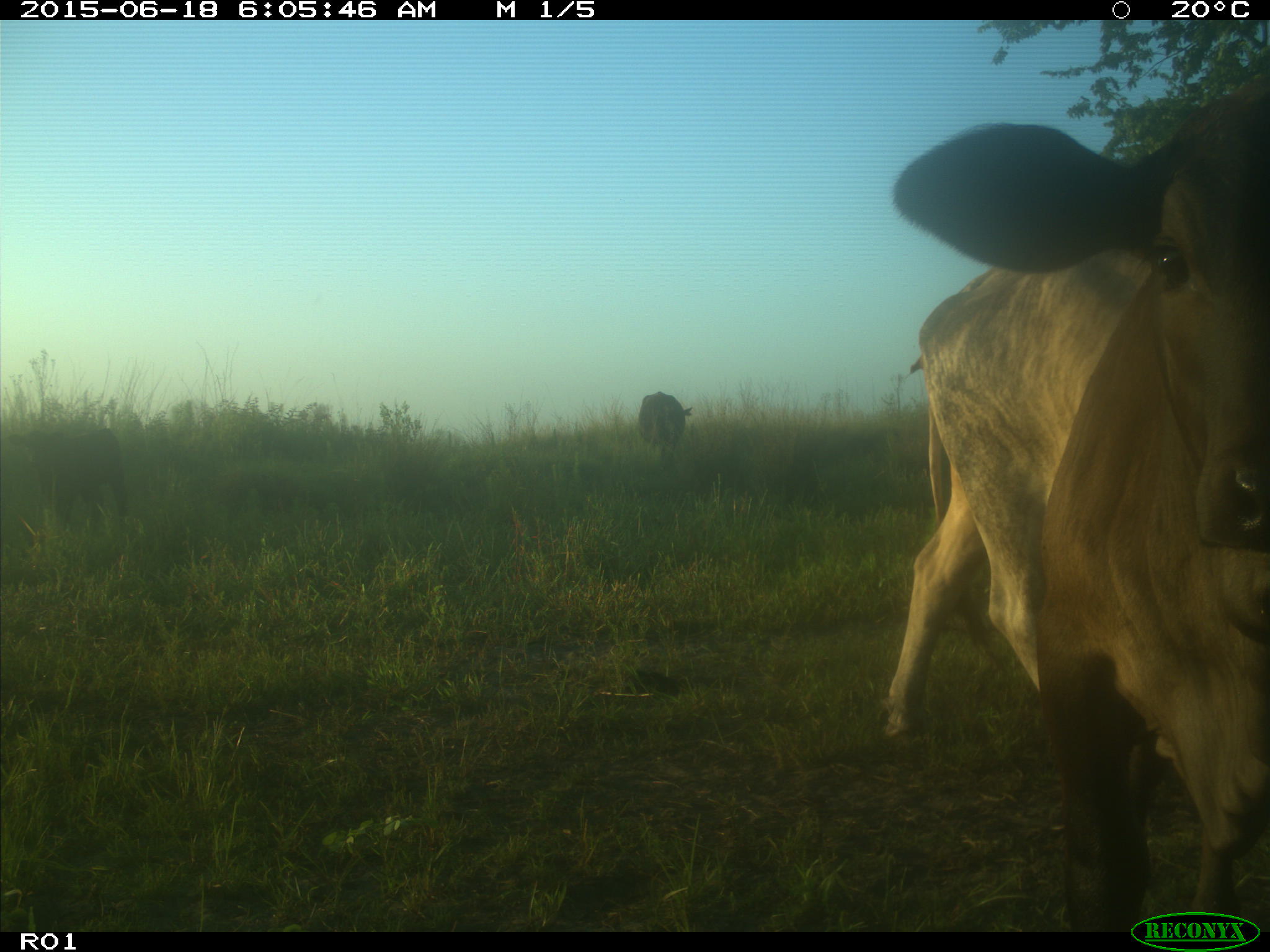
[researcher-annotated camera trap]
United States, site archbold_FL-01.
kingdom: Animalia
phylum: Chordata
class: Mammalia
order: Artiodactyla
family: Bovidae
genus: Bos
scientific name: Bos taurus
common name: domestic cow